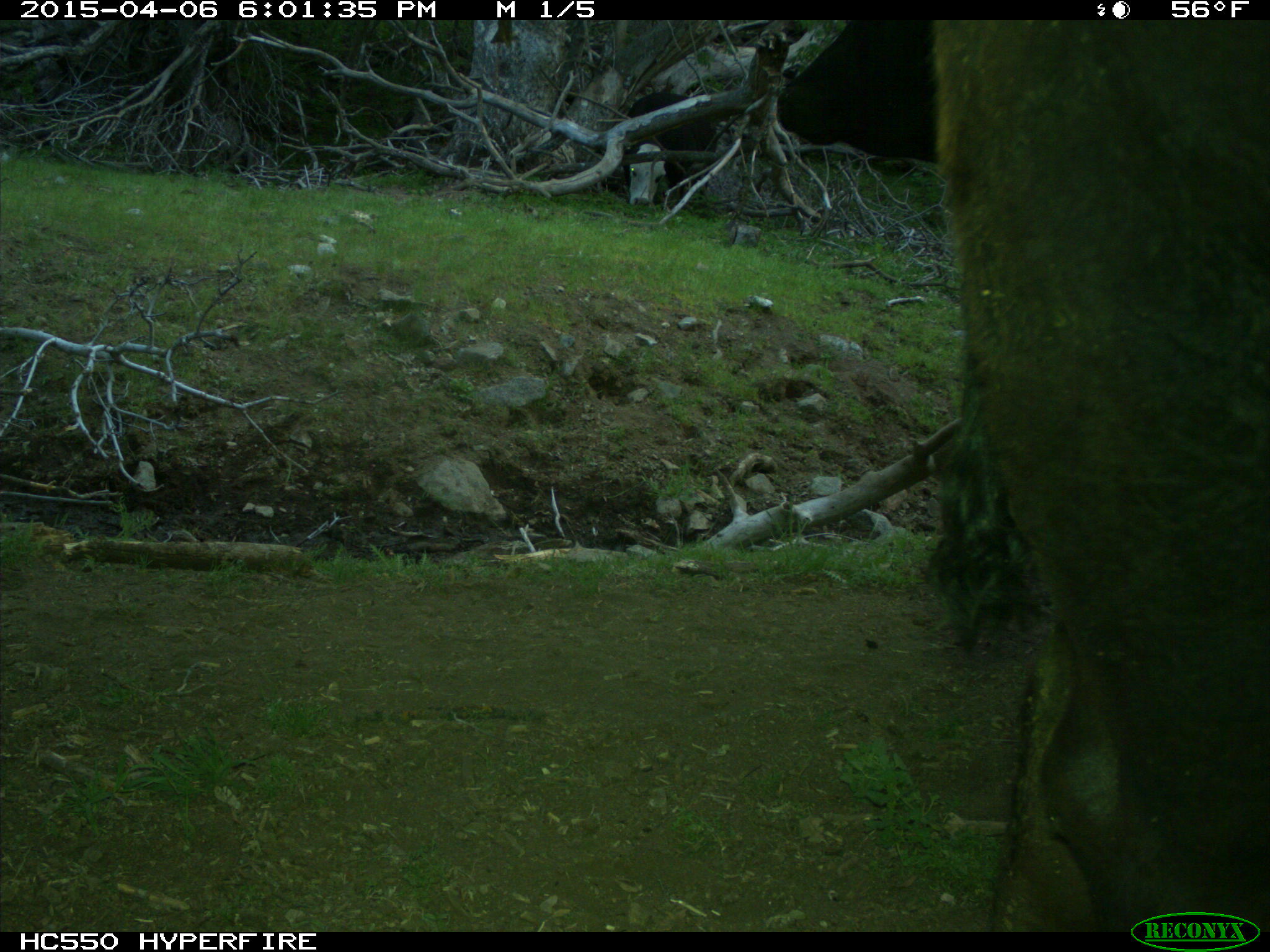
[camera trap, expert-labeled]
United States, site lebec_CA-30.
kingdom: Animalia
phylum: Chordata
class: Mammalia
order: Artiodactyla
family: Bovidae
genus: Bos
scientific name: Bos taurus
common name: domestic cow